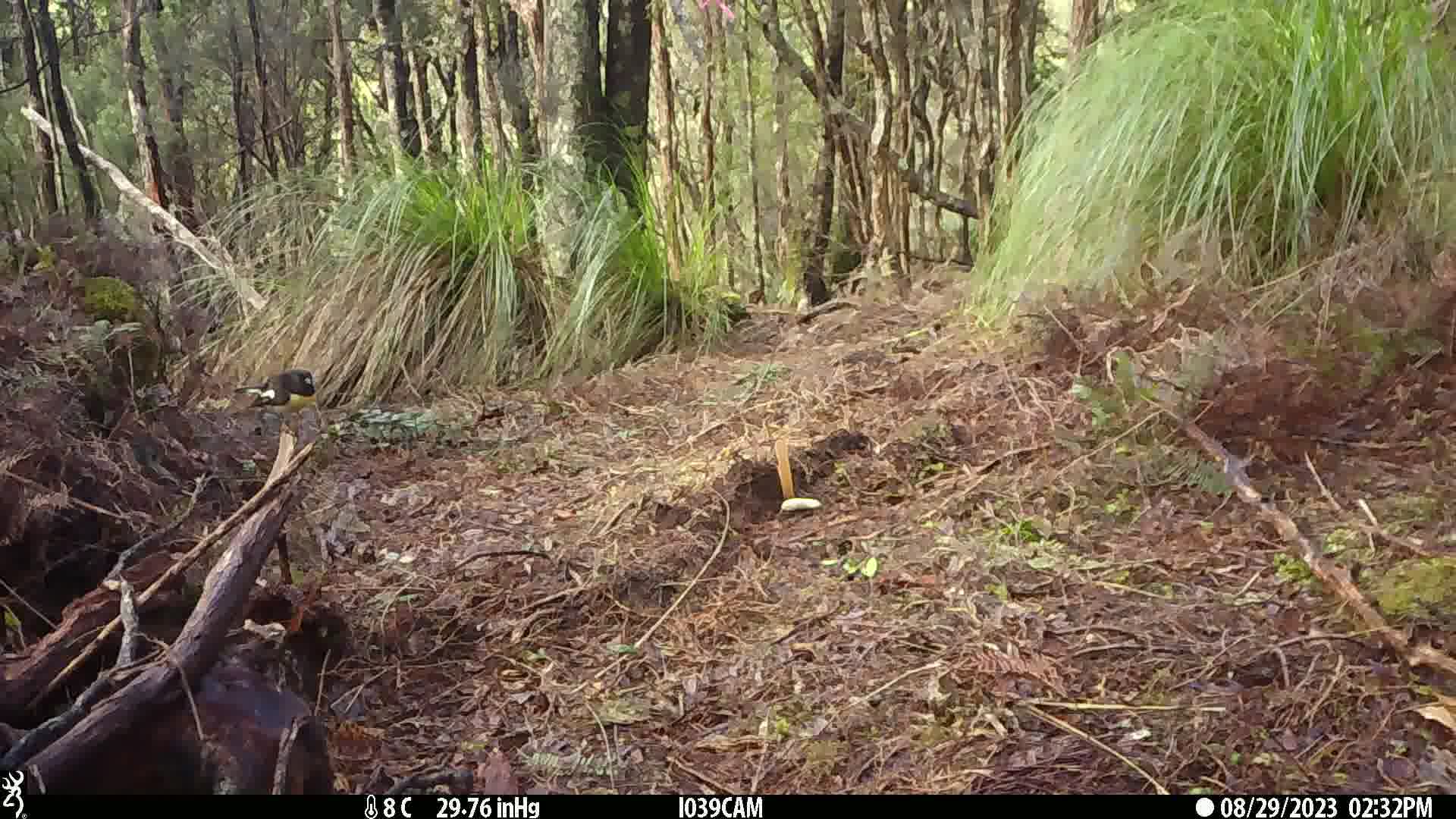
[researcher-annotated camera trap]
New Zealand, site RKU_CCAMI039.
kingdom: Animalia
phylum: Chordata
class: Aves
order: Passeriformes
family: Petroicidae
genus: Petroica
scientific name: Petroica macrocephala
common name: tomtit